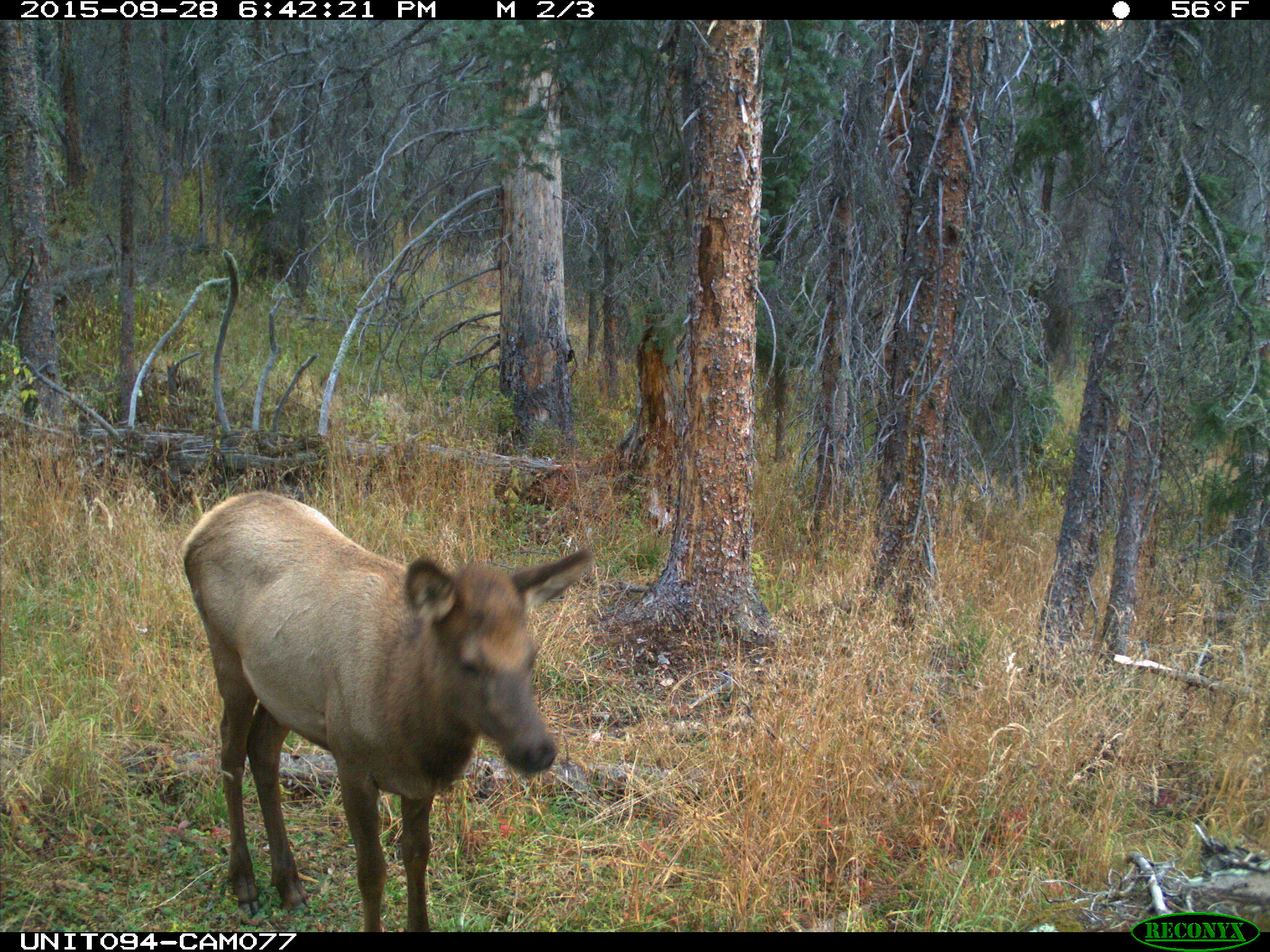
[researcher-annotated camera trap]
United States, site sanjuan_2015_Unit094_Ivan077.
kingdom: Animalia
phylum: Chordata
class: Mammalia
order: Artiodactyla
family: Cervidae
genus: Cervus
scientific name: Cervus elaphus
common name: red deer